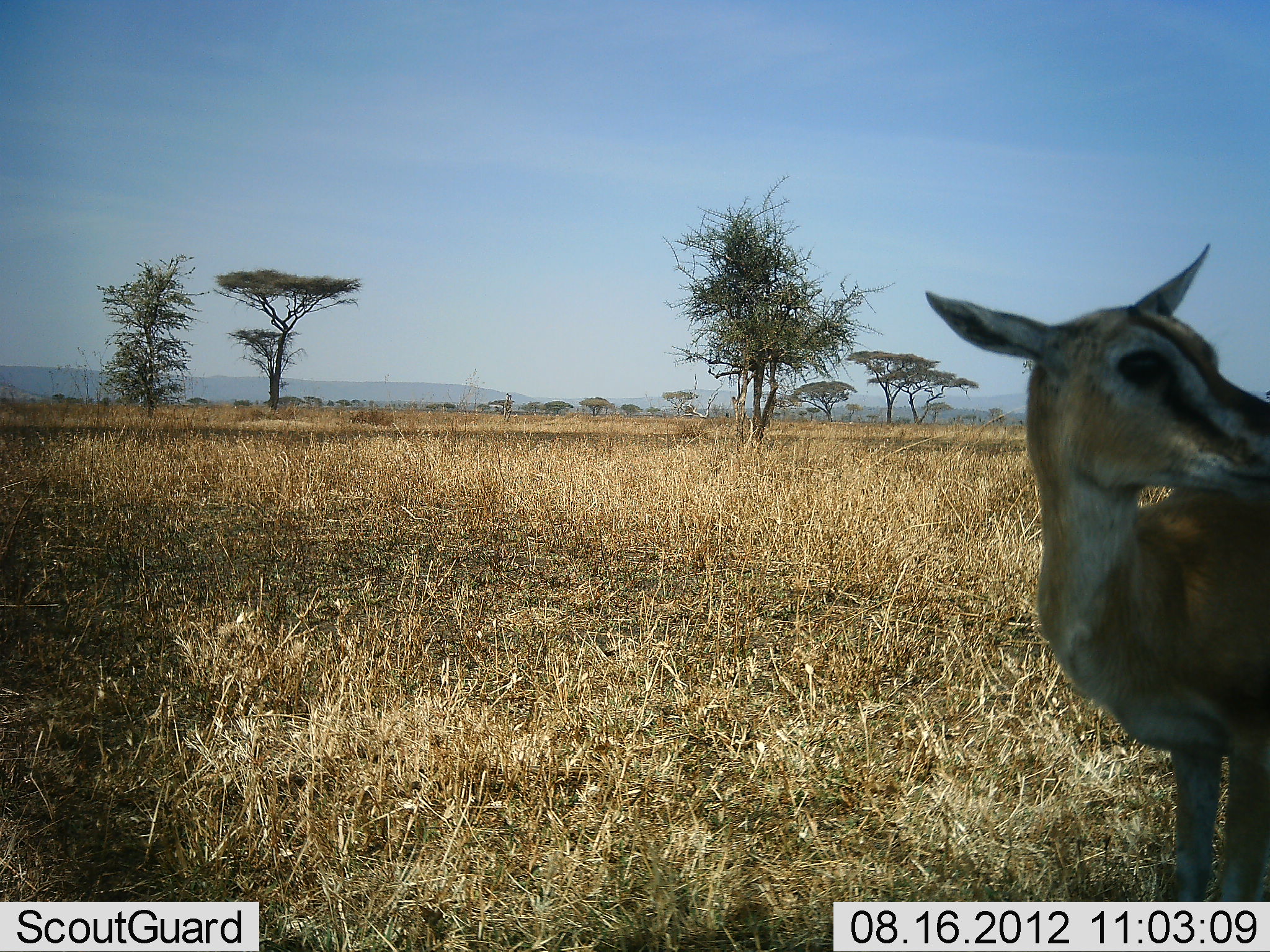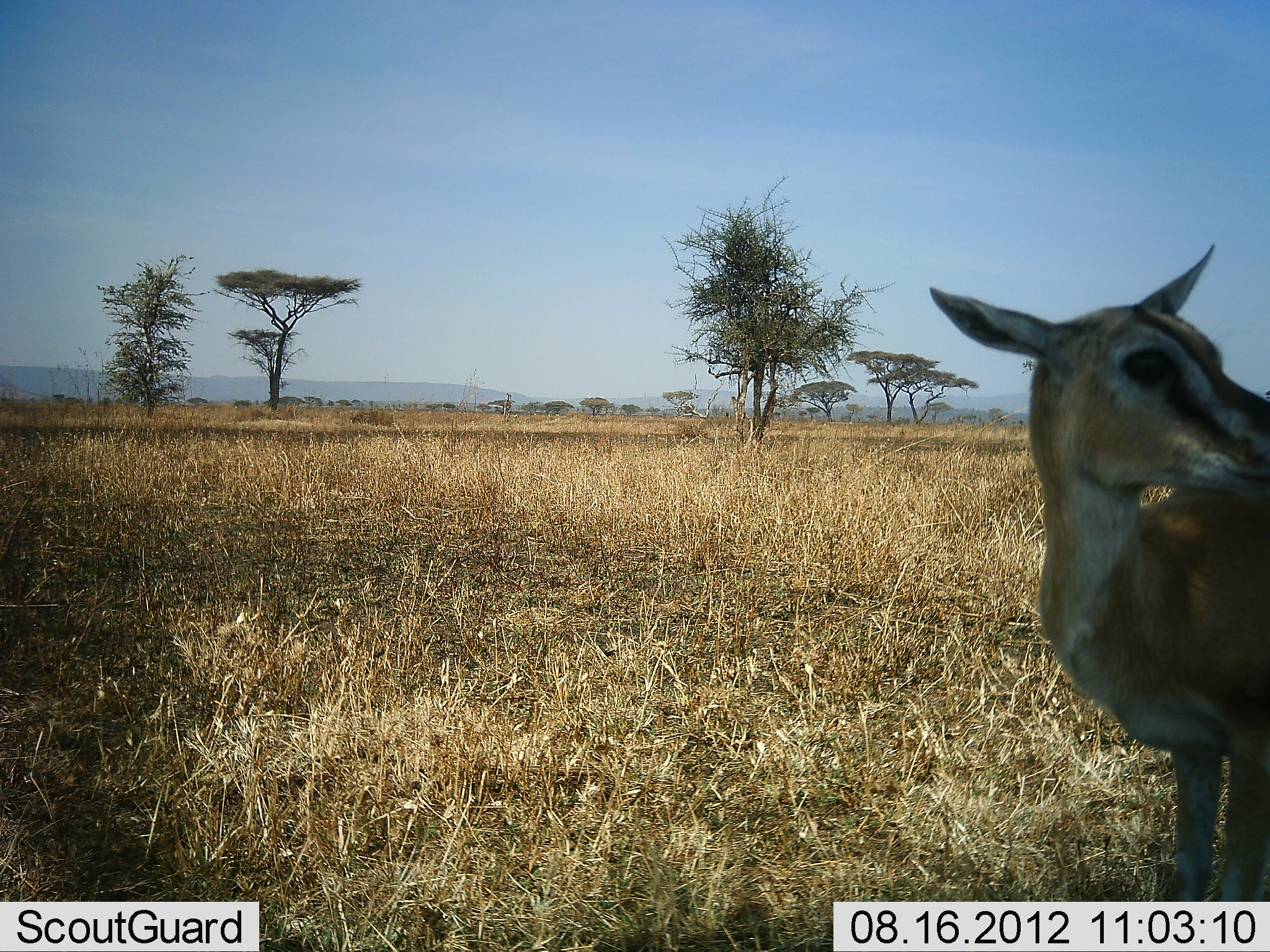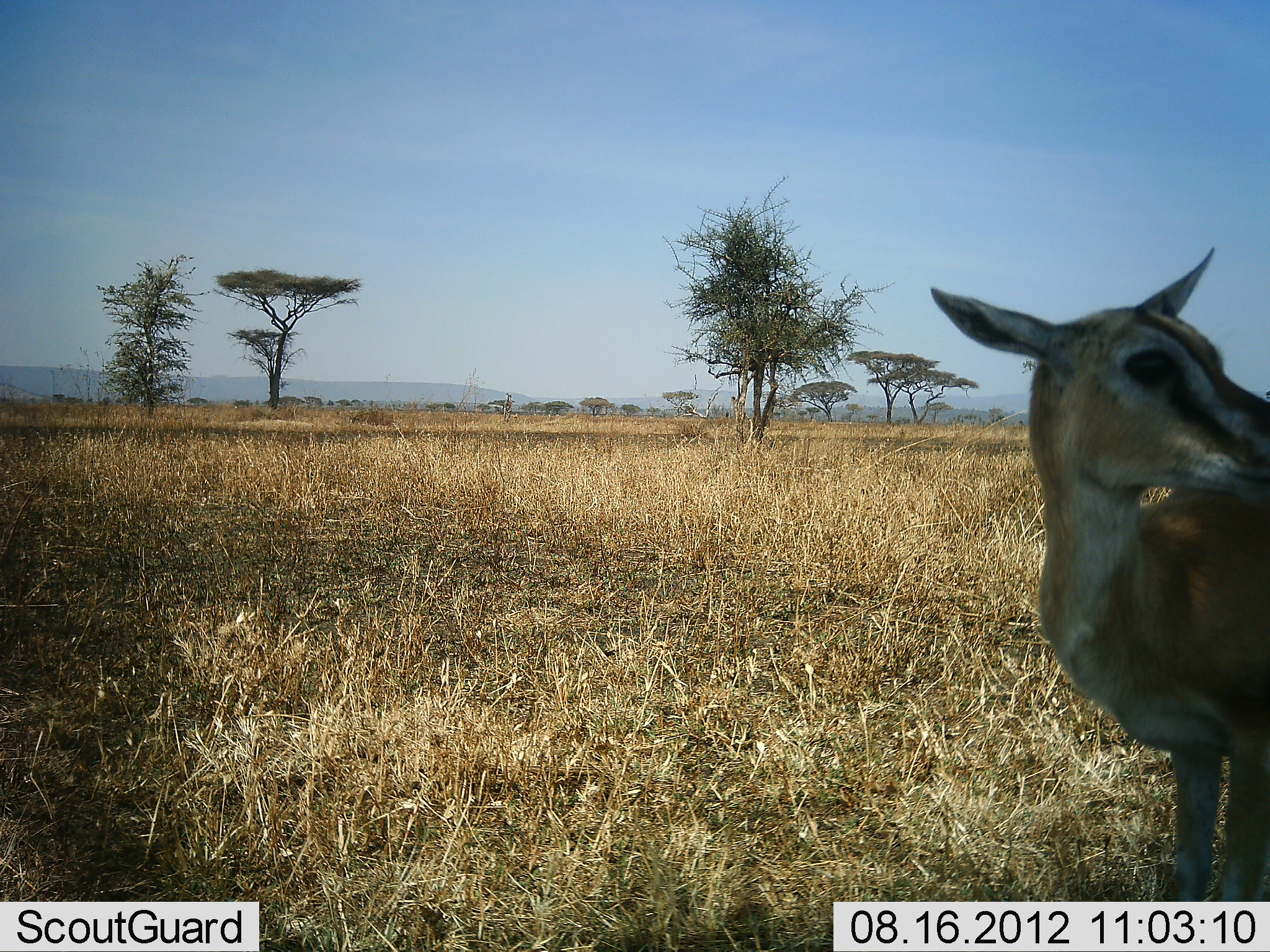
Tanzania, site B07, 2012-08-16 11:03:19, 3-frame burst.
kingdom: Animalia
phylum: Chordata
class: Mammalia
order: Artiodactyla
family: Bovidae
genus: Eudorcas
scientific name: Eudorcas thomsonii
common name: thomson's gazelle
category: gazellethomsons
Gazellethomsons (thomson's gazelle) (Eudorcas thomsonii), count 1. Behavior (volunteer vote fractions): standing 100%, resting 0%, moving 0%, interacting 0%. Young present (vote fraction): 20%. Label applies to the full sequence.